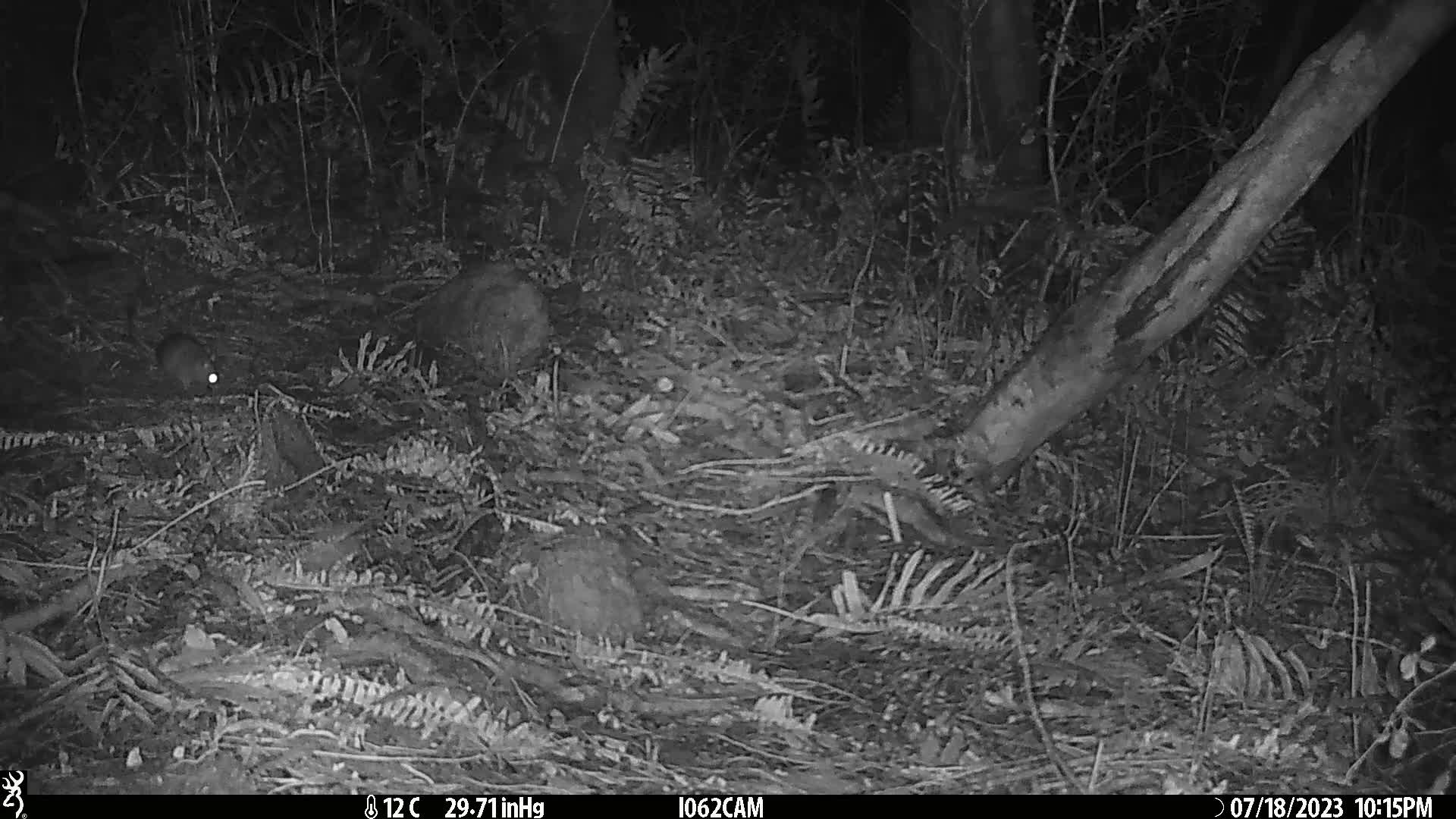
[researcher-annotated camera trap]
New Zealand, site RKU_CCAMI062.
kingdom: Animalia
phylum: Chordata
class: Mammalia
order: Rodentia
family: Muridae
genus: Rattus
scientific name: Rattus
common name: rat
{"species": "rat (Rattus)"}